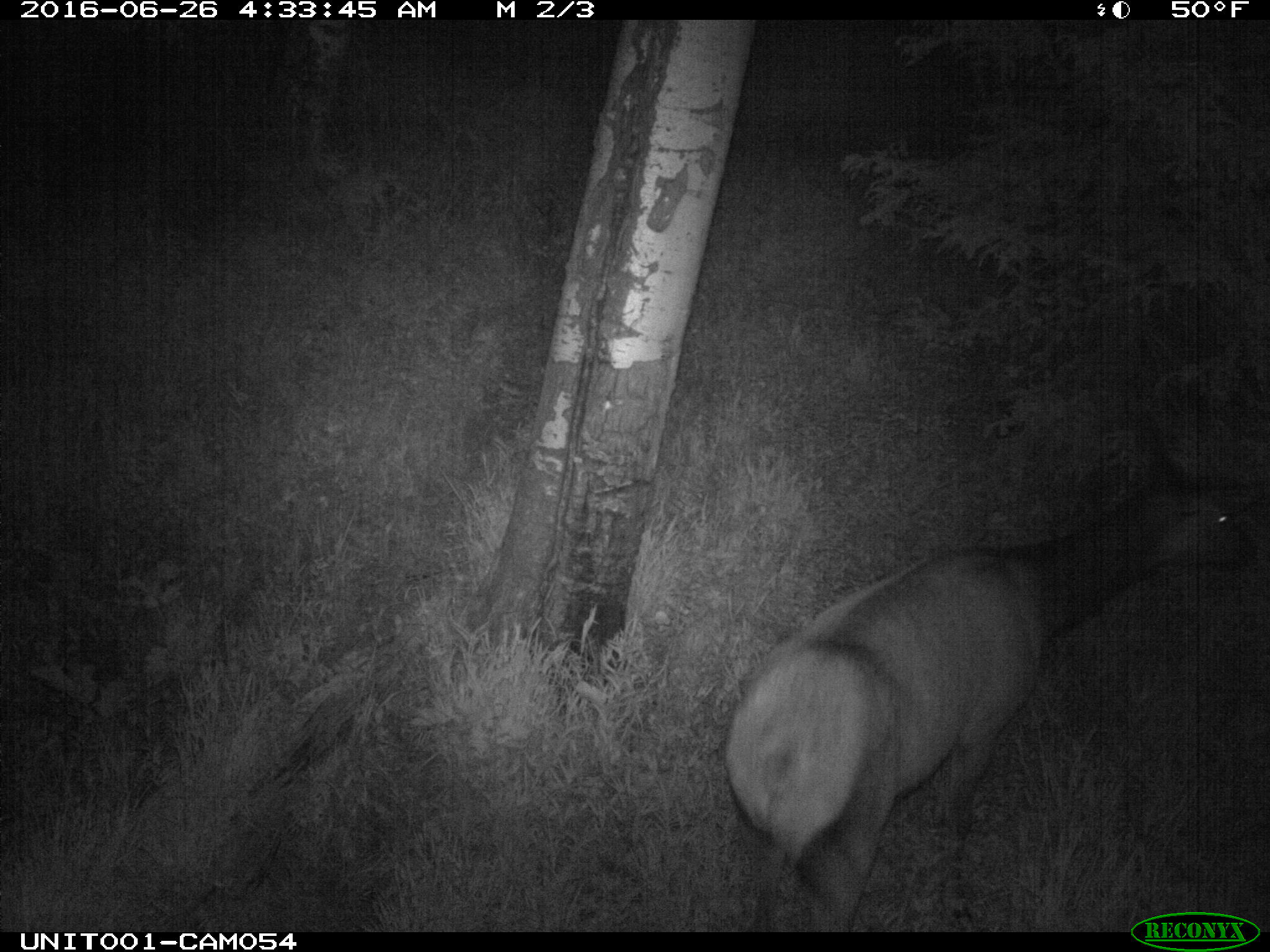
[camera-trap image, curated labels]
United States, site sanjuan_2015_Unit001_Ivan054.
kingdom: Animalia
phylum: Chordata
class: Mammalia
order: Artiodactyla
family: Cervidae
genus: Cervus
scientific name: Cervus elaphus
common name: red deer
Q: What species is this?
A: Cervus elaphus (red deer).